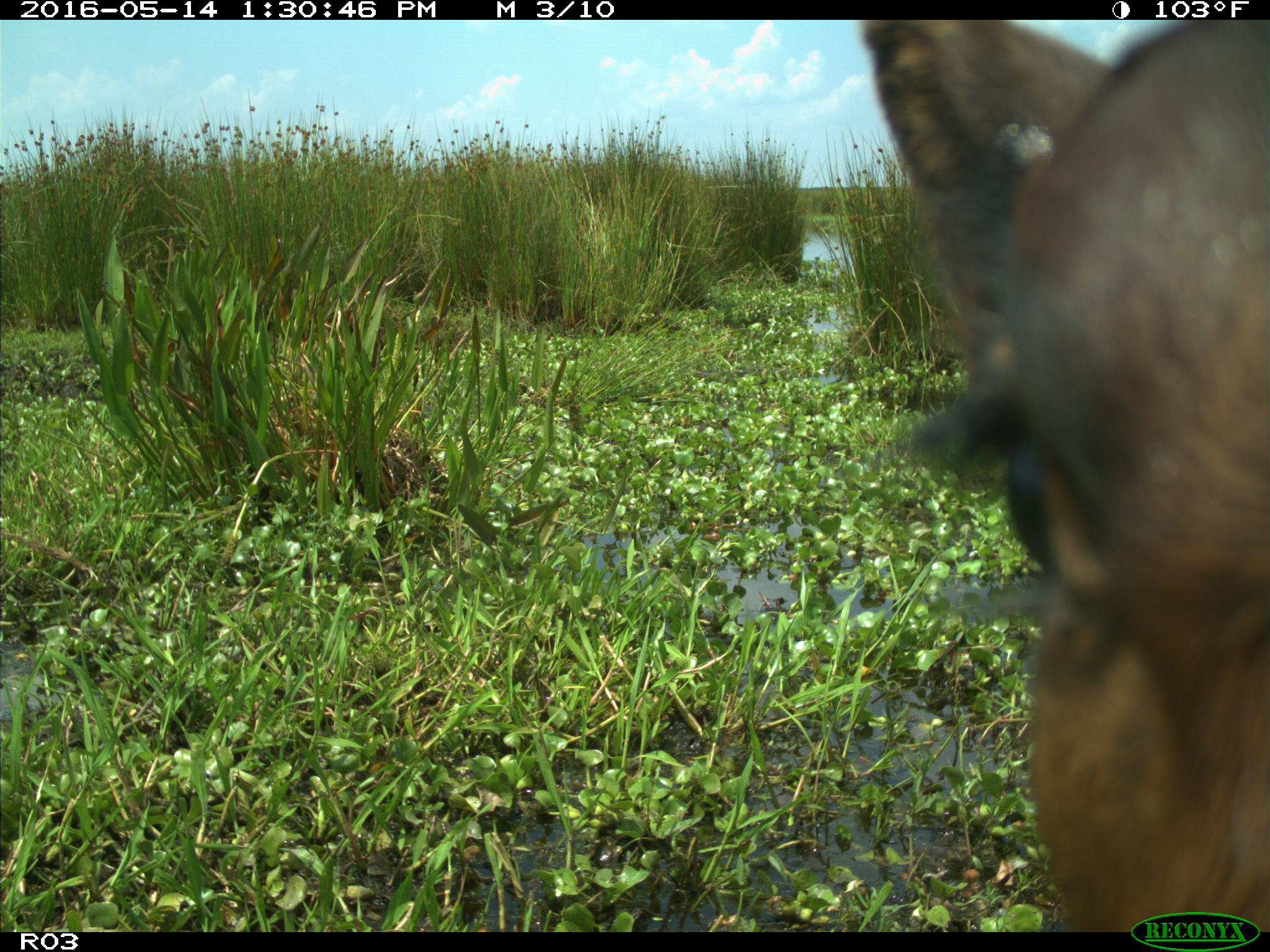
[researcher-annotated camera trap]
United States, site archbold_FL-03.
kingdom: Animalia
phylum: Chordata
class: Mammalia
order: Artiodactyla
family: Bovidae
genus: Bos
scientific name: Bos taurus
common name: domestic cow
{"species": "Bos taurus (domestic cow)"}